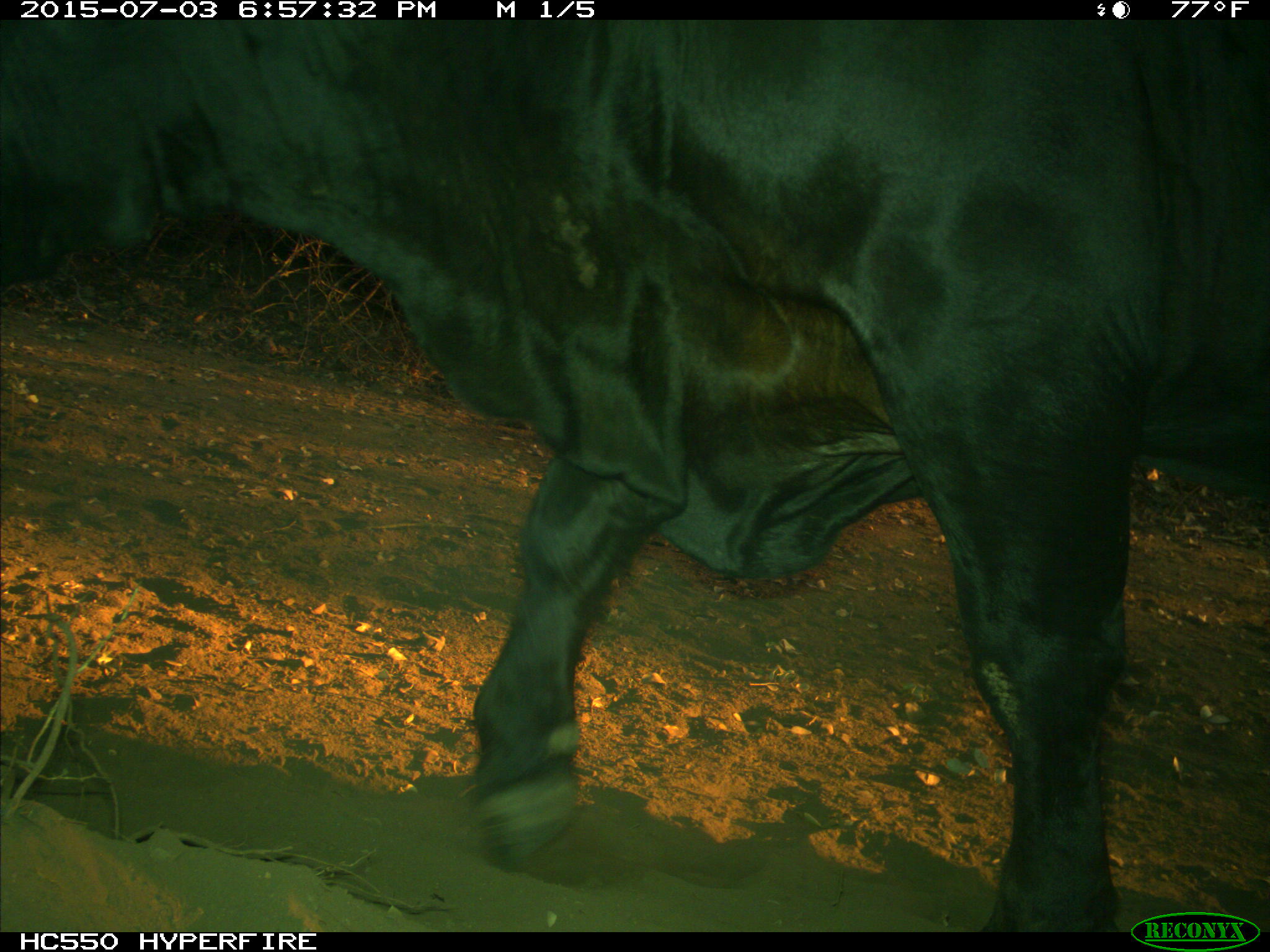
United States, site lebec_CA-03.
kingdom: Animalia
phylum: Chordata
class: Mammalia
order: Artiodactyla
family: Bovidae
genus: Bos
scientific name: Bos taurus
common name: domestic cow